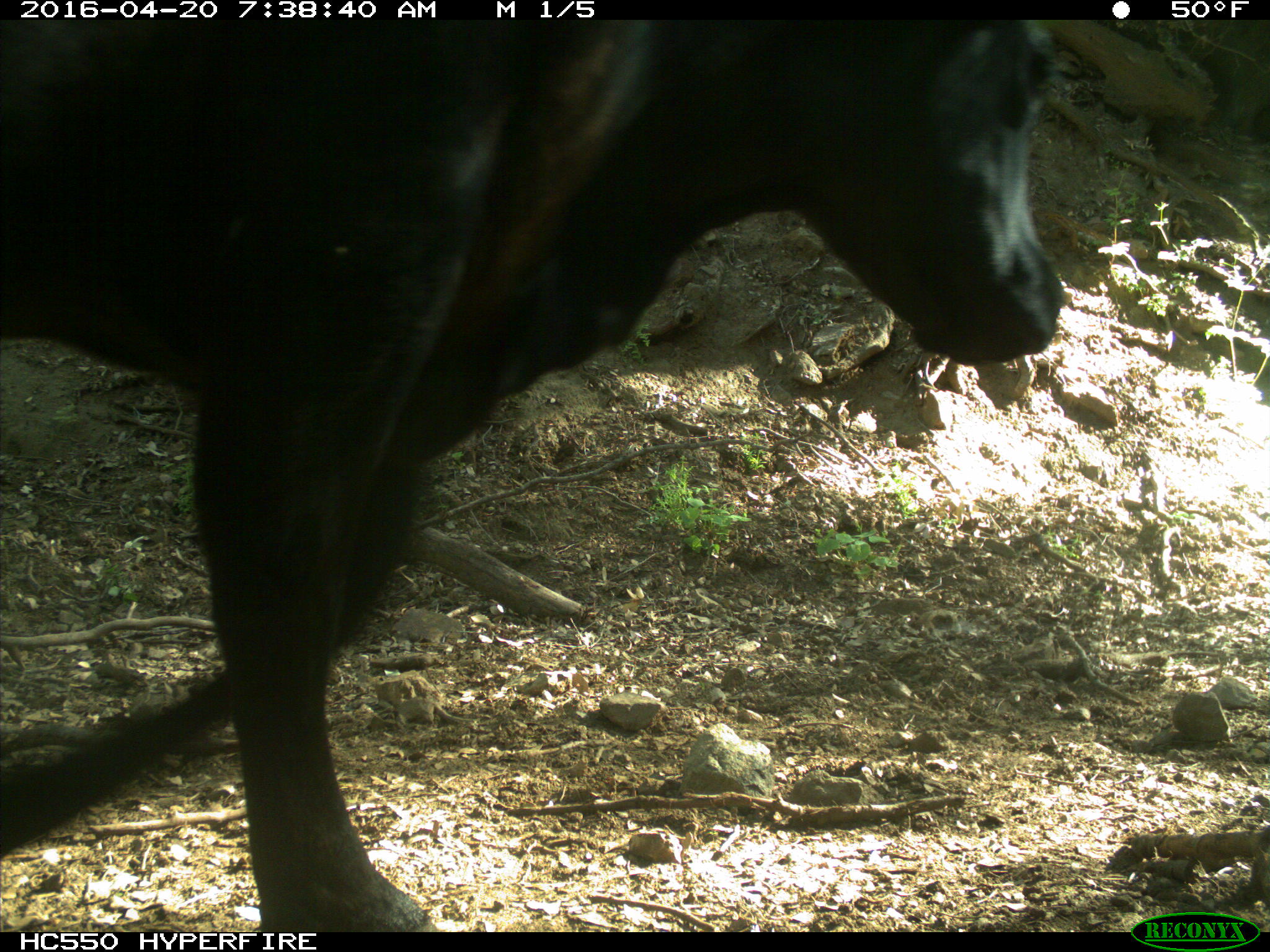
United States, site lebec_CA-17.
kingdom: Animalia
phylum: Chordata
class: Mammalia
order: Artiodactyla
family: Bovidae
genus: Bos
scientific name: Bos taurus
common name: domestic cow